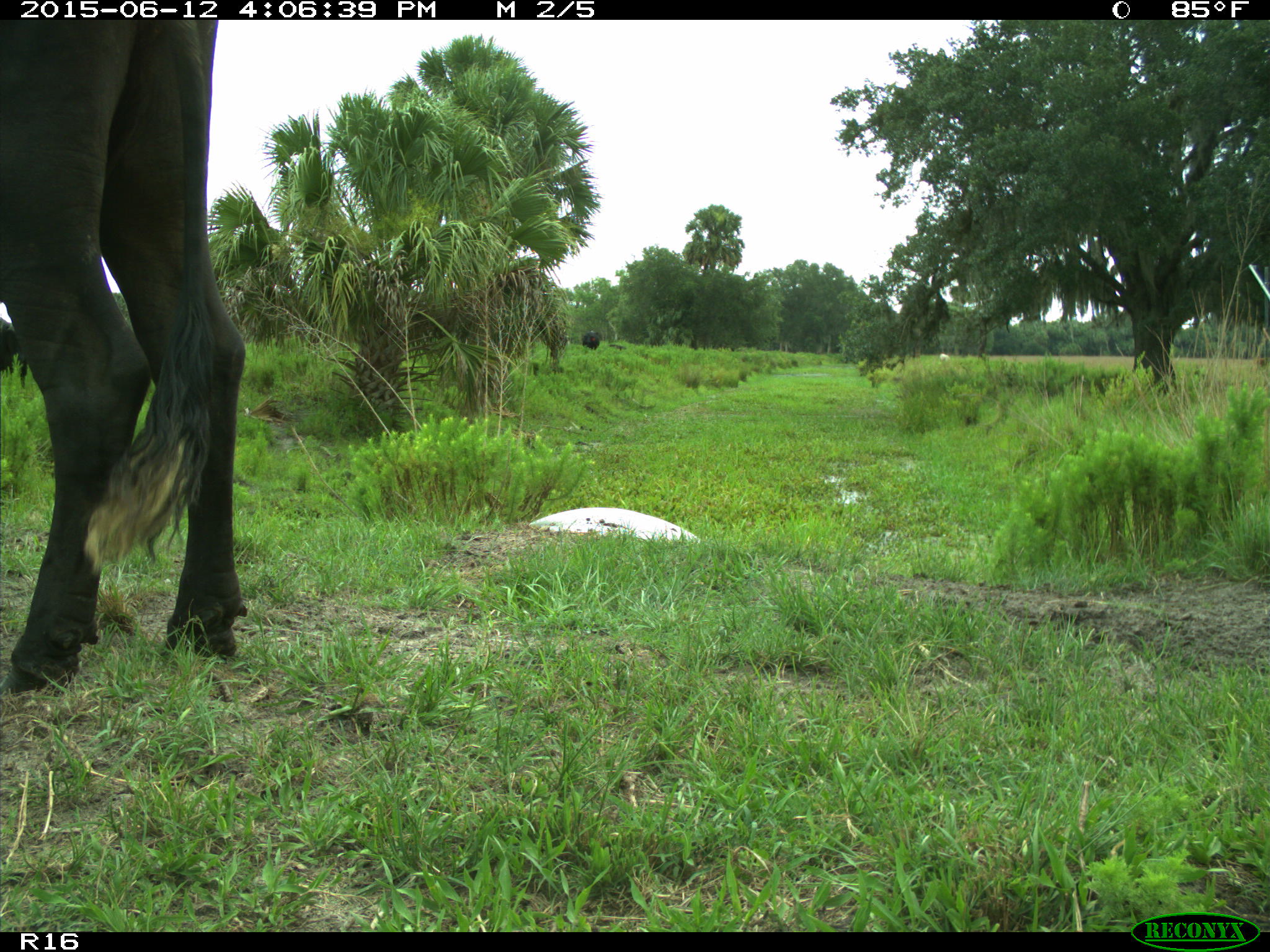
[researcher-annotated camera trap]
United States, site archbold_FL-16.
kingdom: Animalia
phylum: Chordata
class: Mammalia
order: Artiodactyla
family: Bovidae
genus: Bos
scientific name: Bos taurus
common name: domestic cow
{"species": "Bos taurus (domestic cow)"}